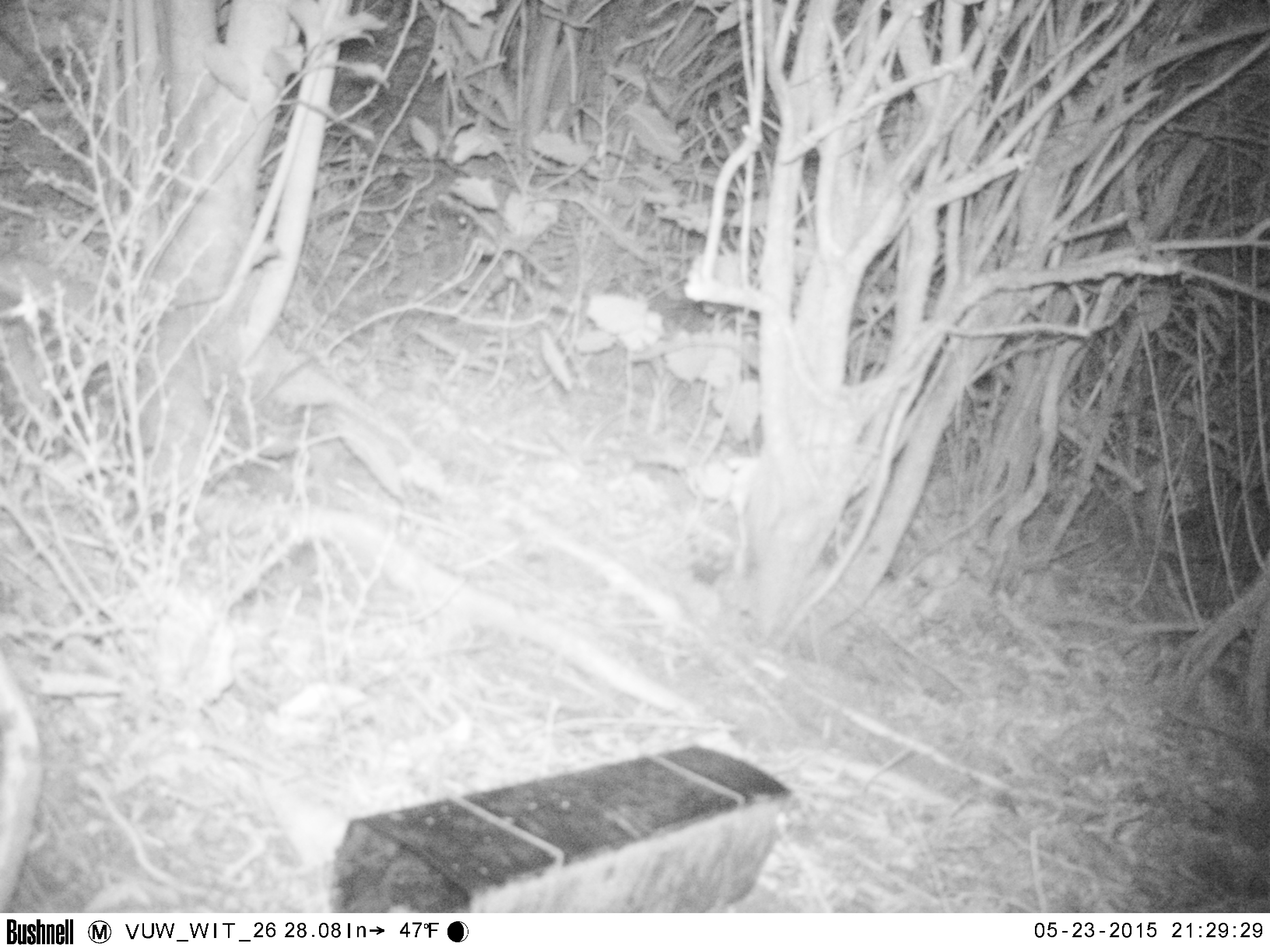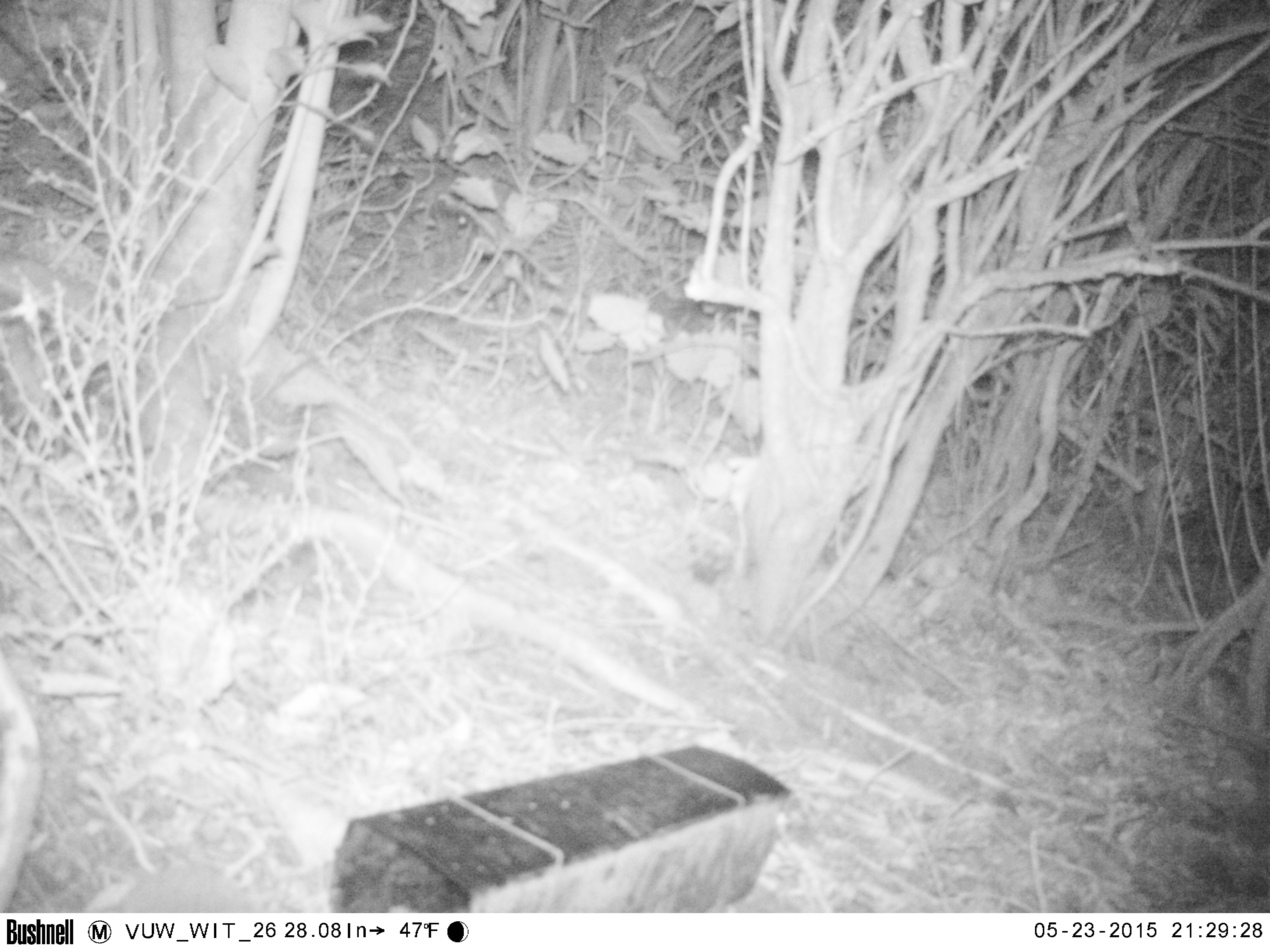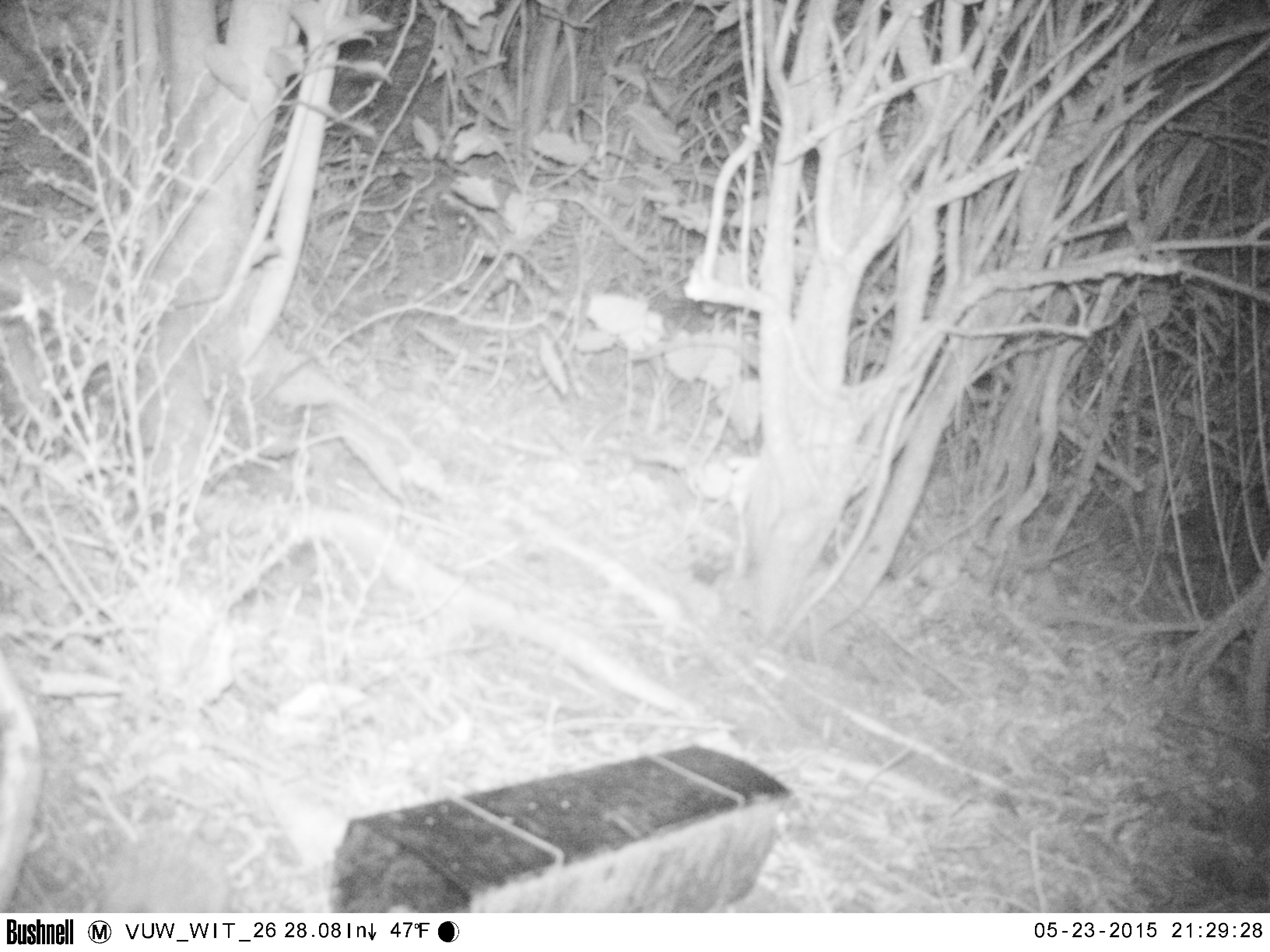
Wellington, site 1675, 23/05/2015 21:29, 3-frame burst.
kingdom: Animalia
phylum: Chordata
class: Mammalia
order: Eulipotyphla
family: Erinaceidae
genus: Erinaceus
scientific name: Erinaceus europaeus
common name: hedgehog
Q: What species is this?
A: Hedgehog (Erinaceus europaeus).